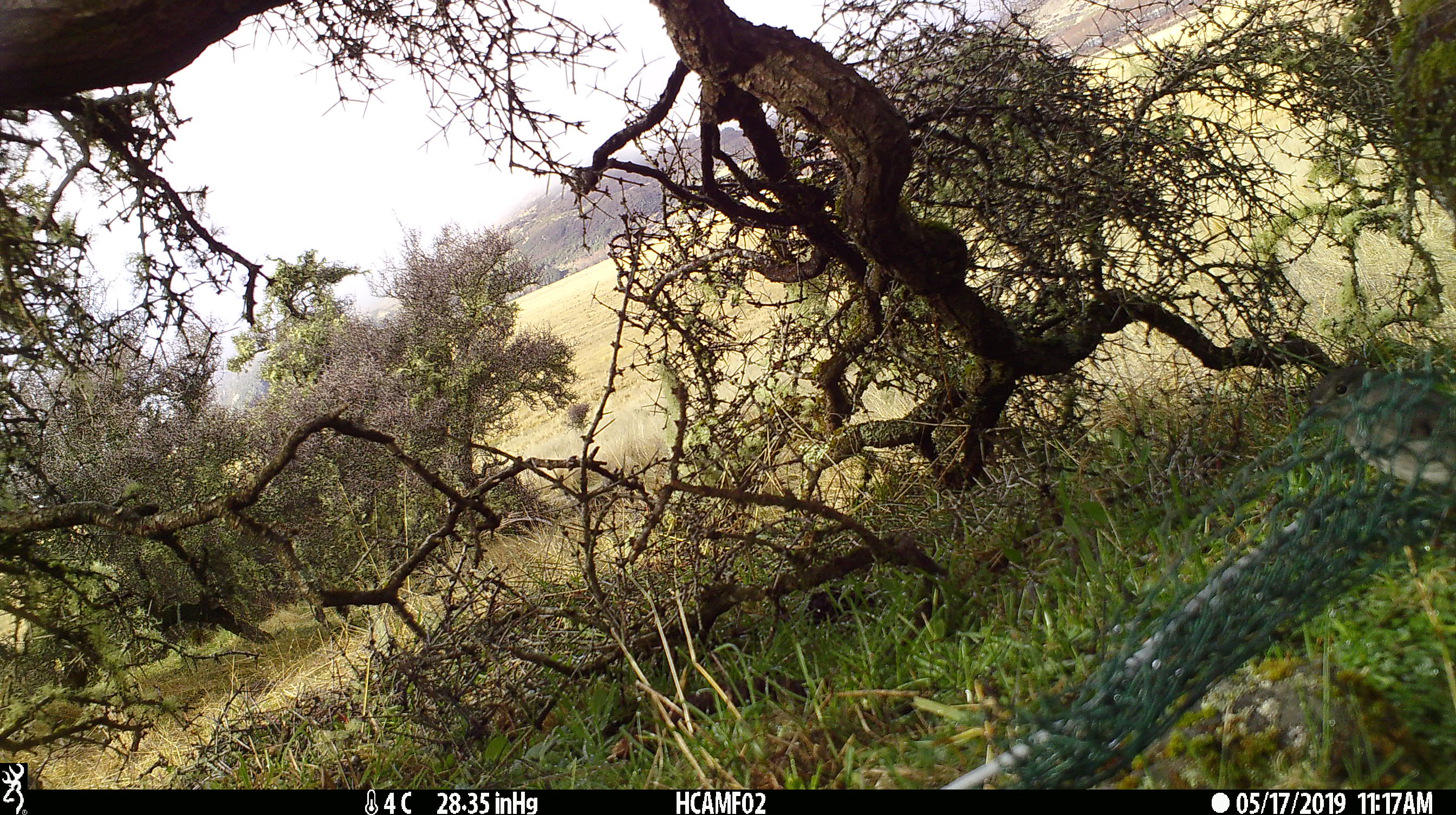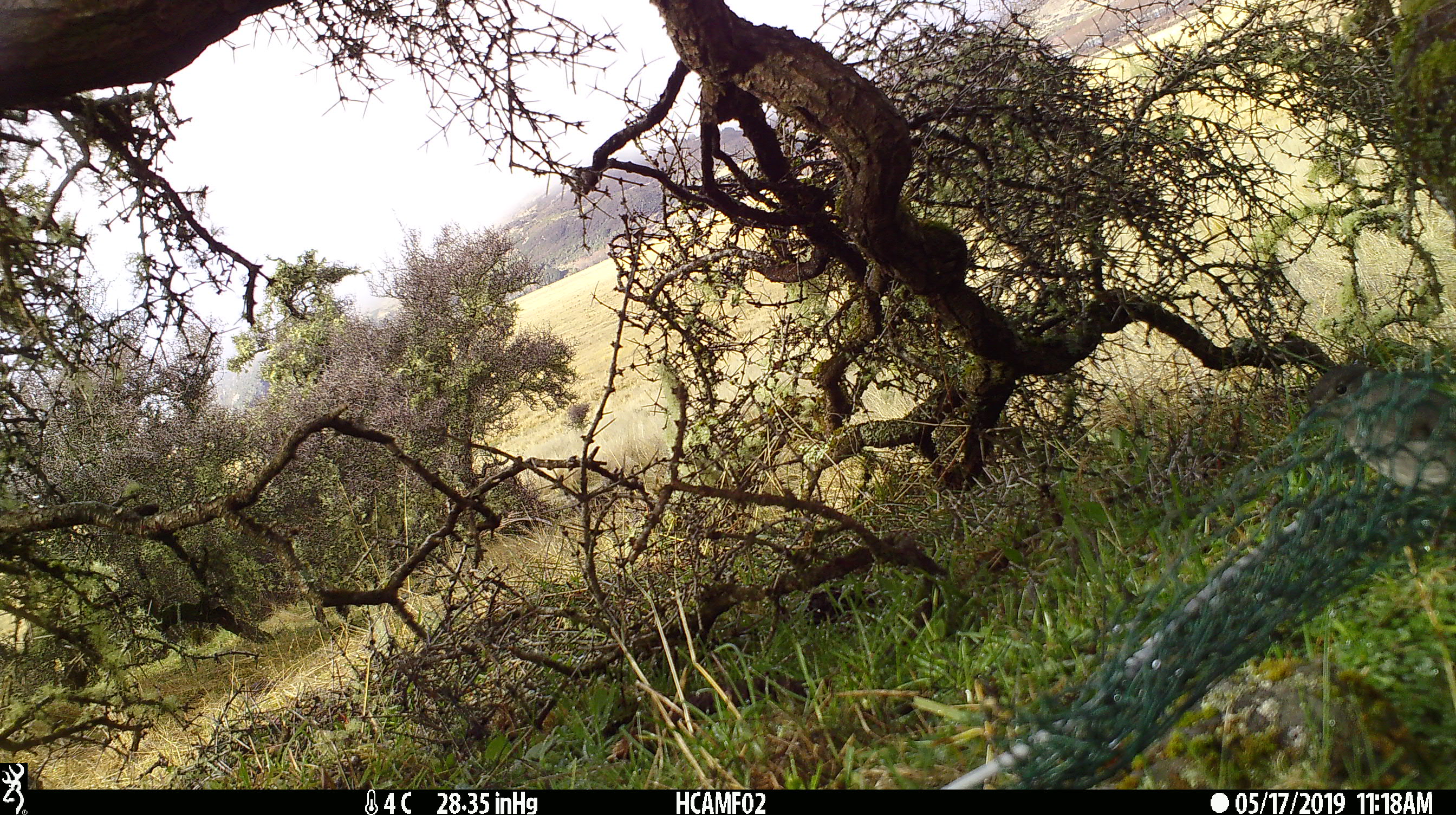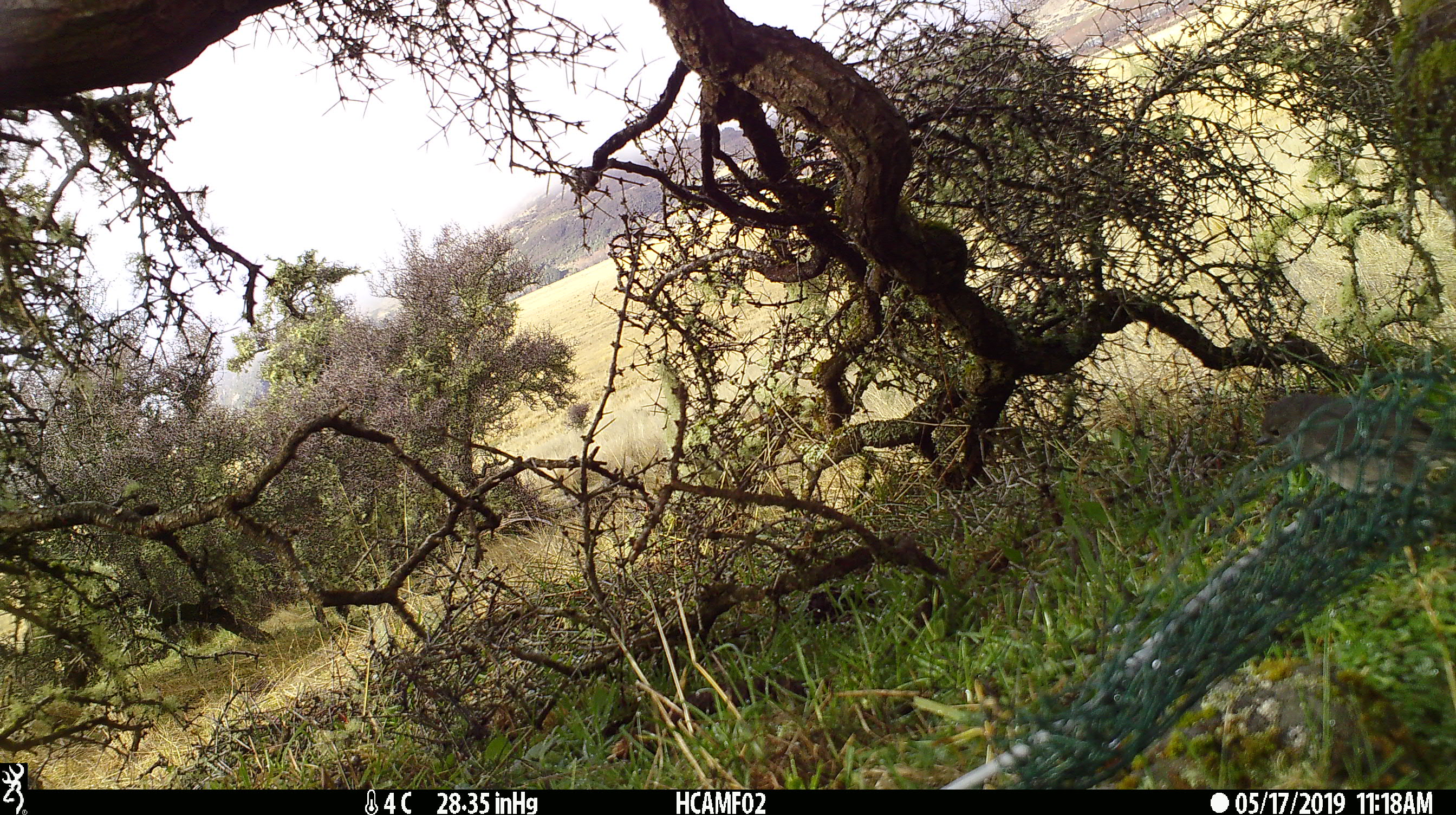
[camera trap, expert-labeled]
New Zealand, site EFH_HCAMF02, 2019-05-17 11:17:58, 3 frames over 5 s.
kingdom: Animalia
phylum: Chordata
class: Aves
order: Passeriformes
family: Petroicidae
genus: Petroica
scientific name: Petroica australis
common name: new zealand robin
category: robin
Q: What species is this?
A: Robin (new zealand robin) (Petroica australis).